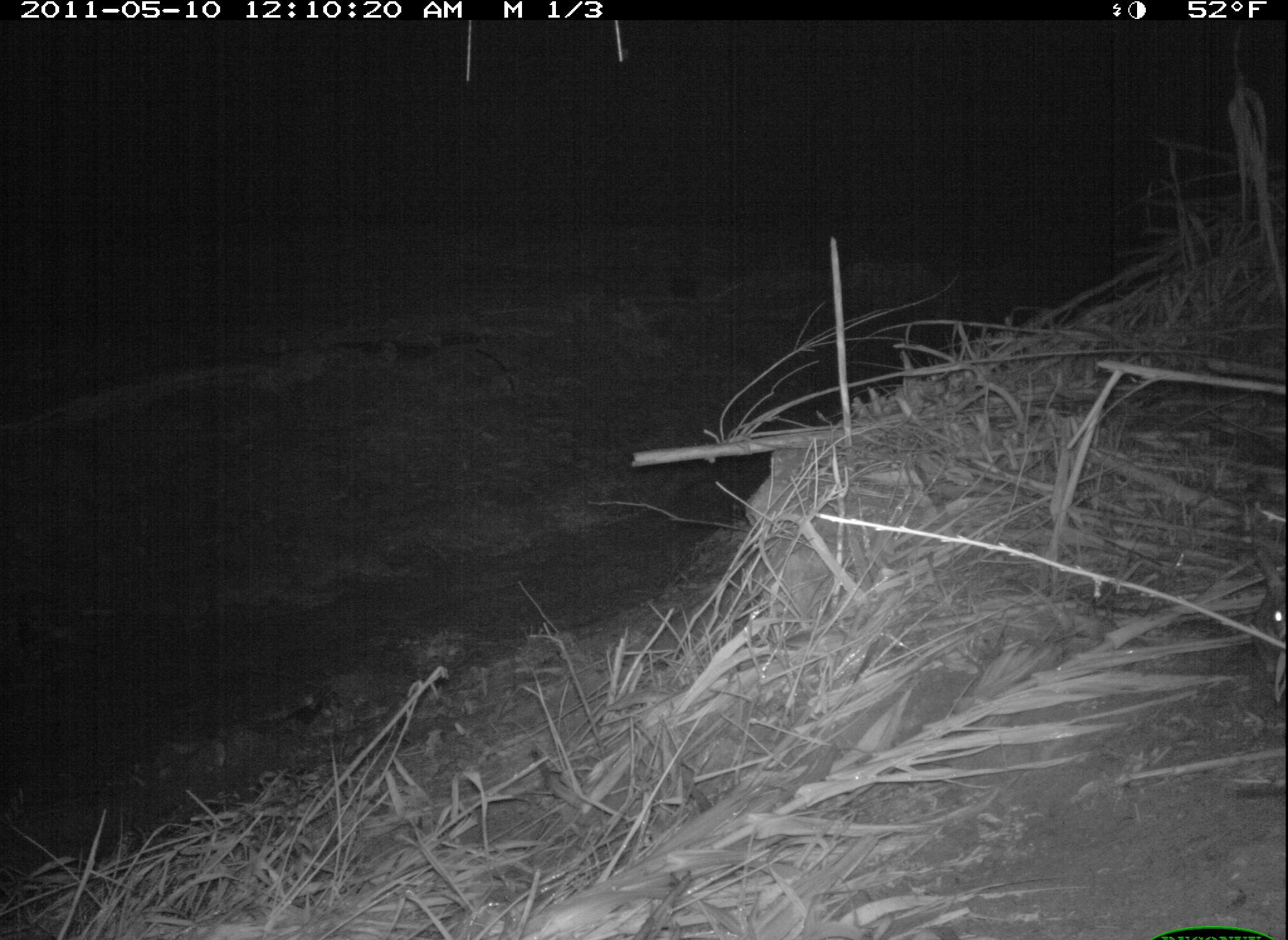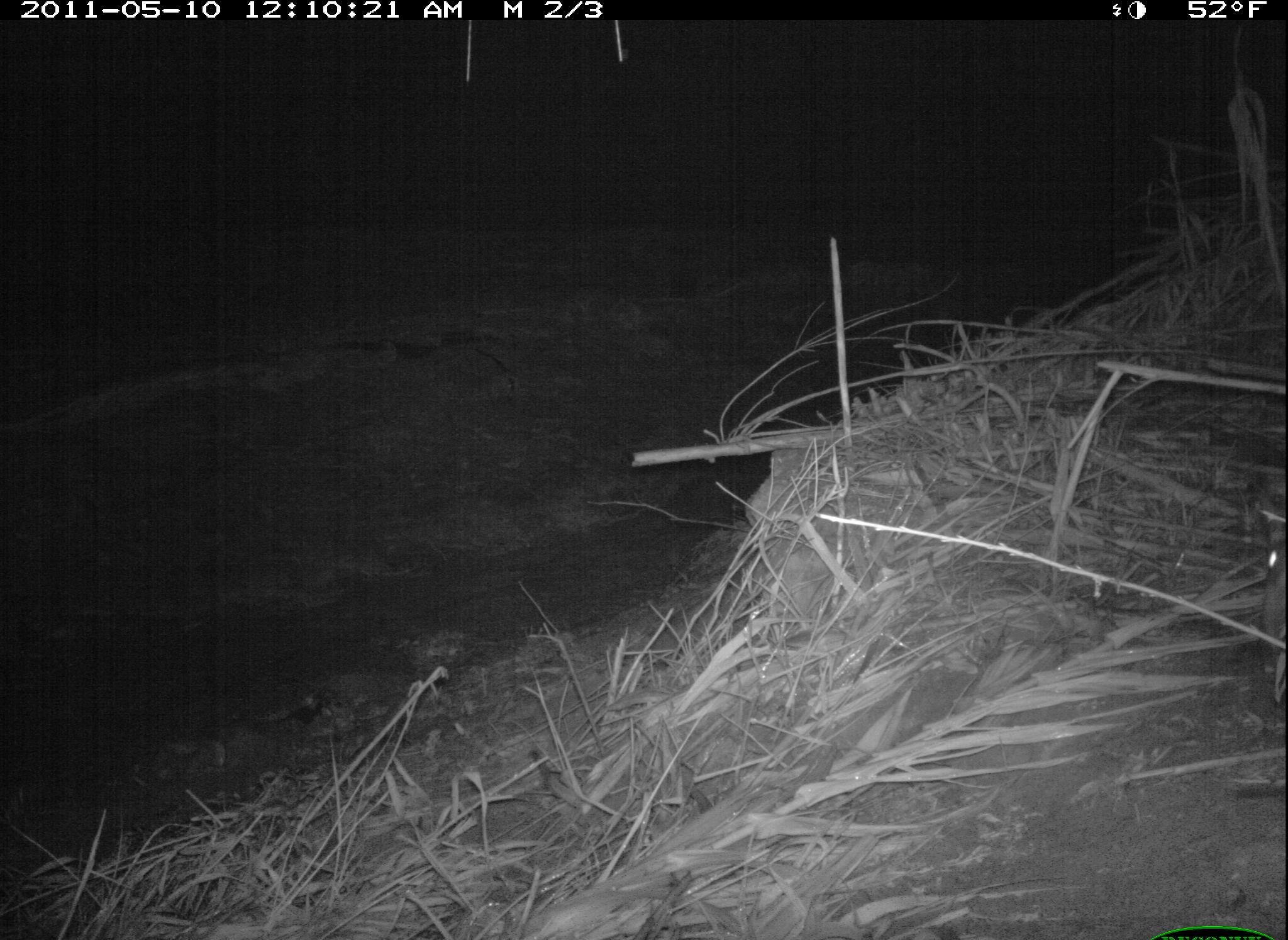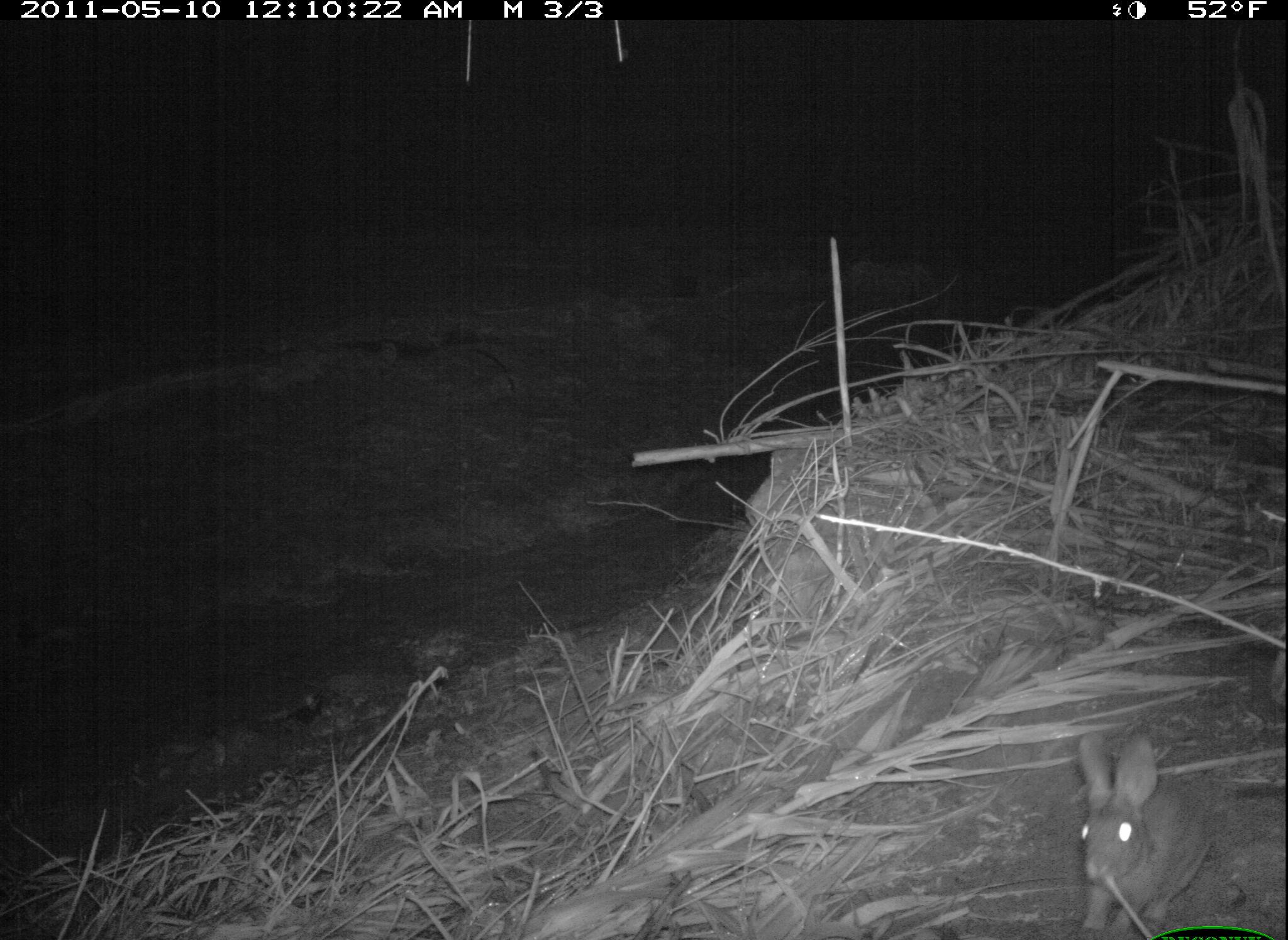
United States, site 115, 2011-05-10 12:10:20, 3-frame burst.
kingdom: Animalia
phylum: Chordata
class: Mammalia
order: Lagomorpha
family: Leporidae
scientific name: Leporidae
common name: rabbits and hares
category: rabbit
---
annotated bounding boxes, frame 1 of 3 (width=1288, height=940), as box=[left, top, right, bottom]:
rabbit: box=[1248, 532, 1286, 672]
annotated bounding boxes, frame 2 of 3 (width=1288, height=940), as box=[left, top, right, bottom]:
rabbit: box=[1253, 517, 1288, 699]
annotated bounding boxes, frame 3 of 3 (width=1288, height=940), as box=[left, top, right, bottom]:
rabbit: box=[1063, 720, 1219, 940]